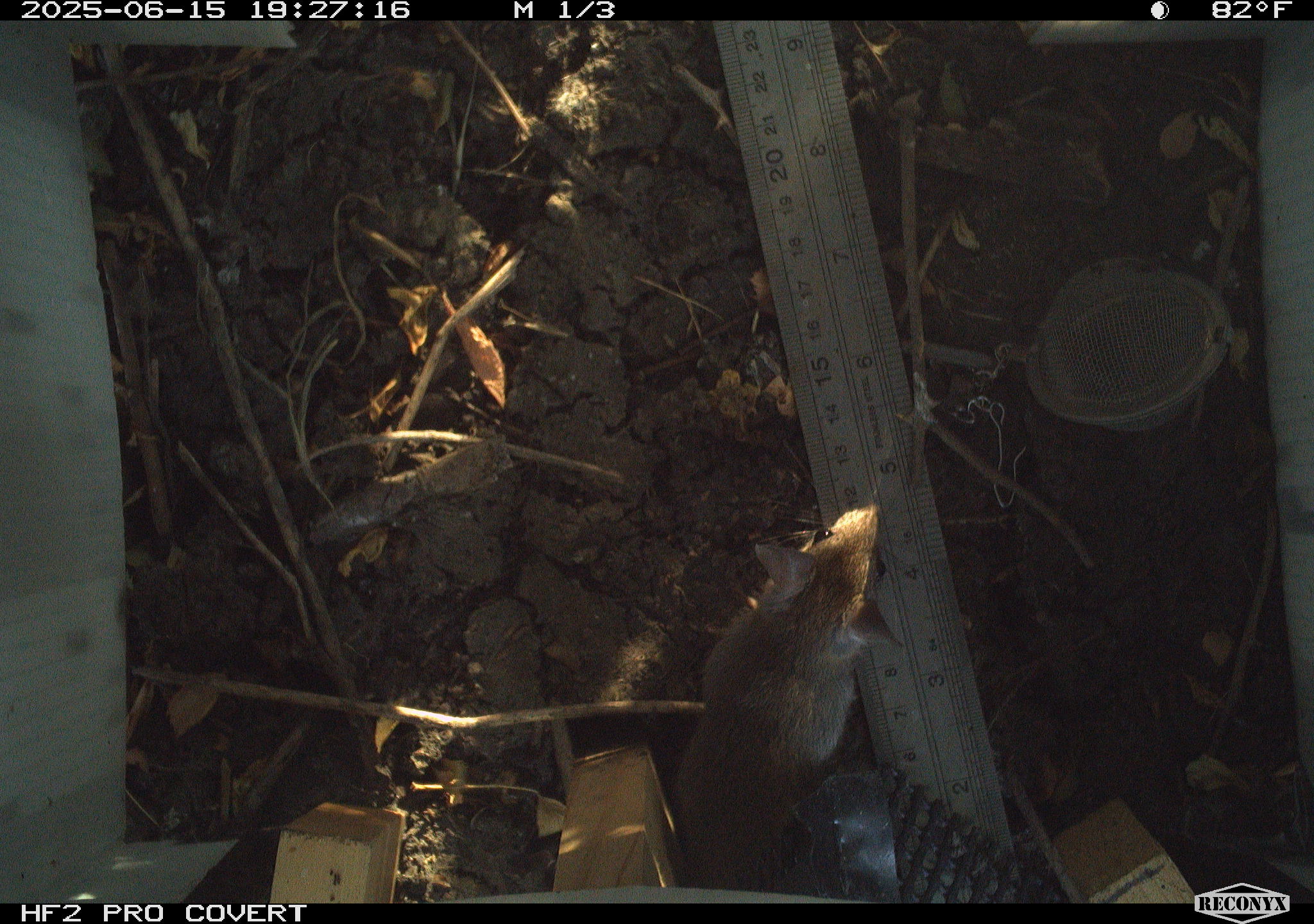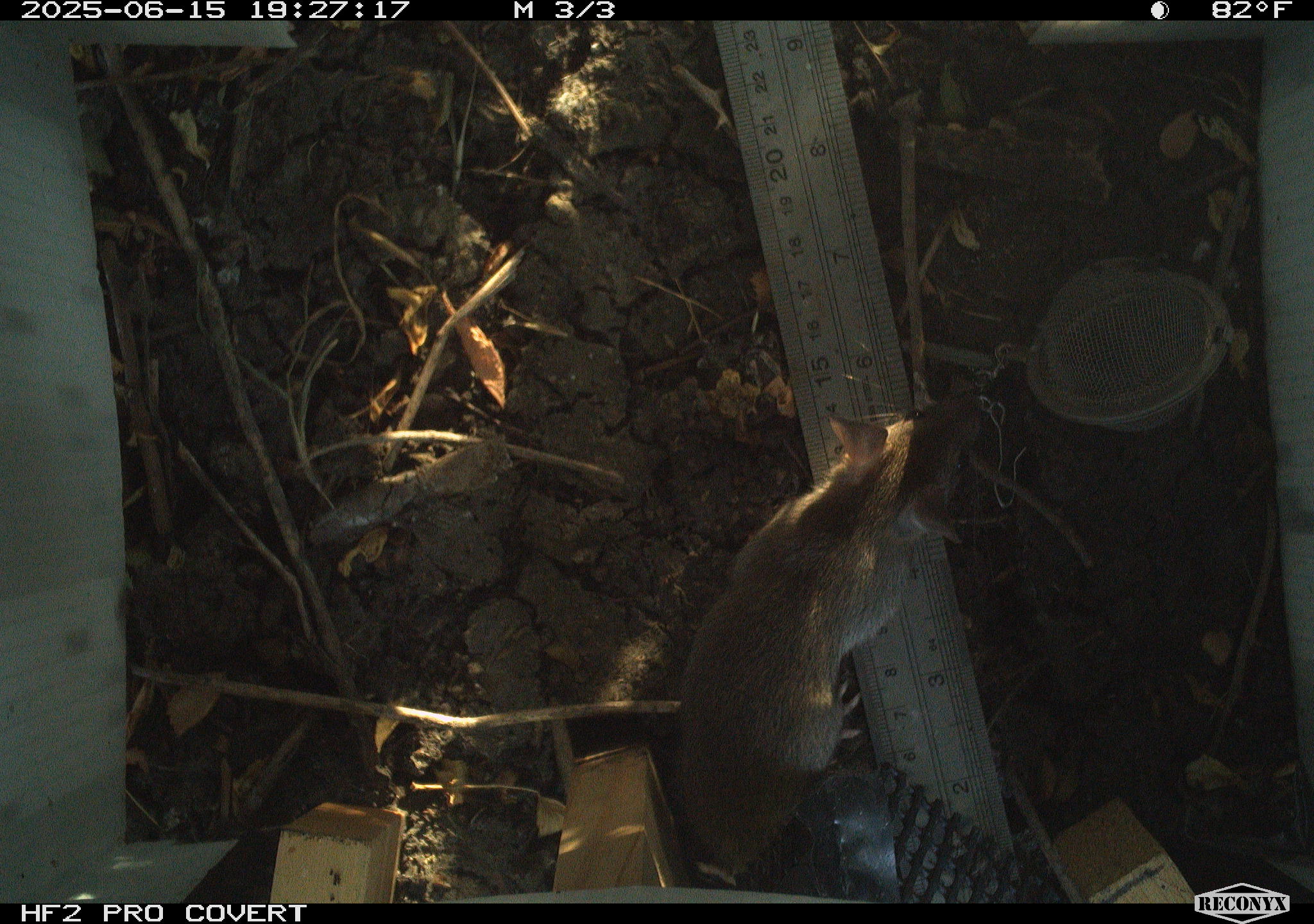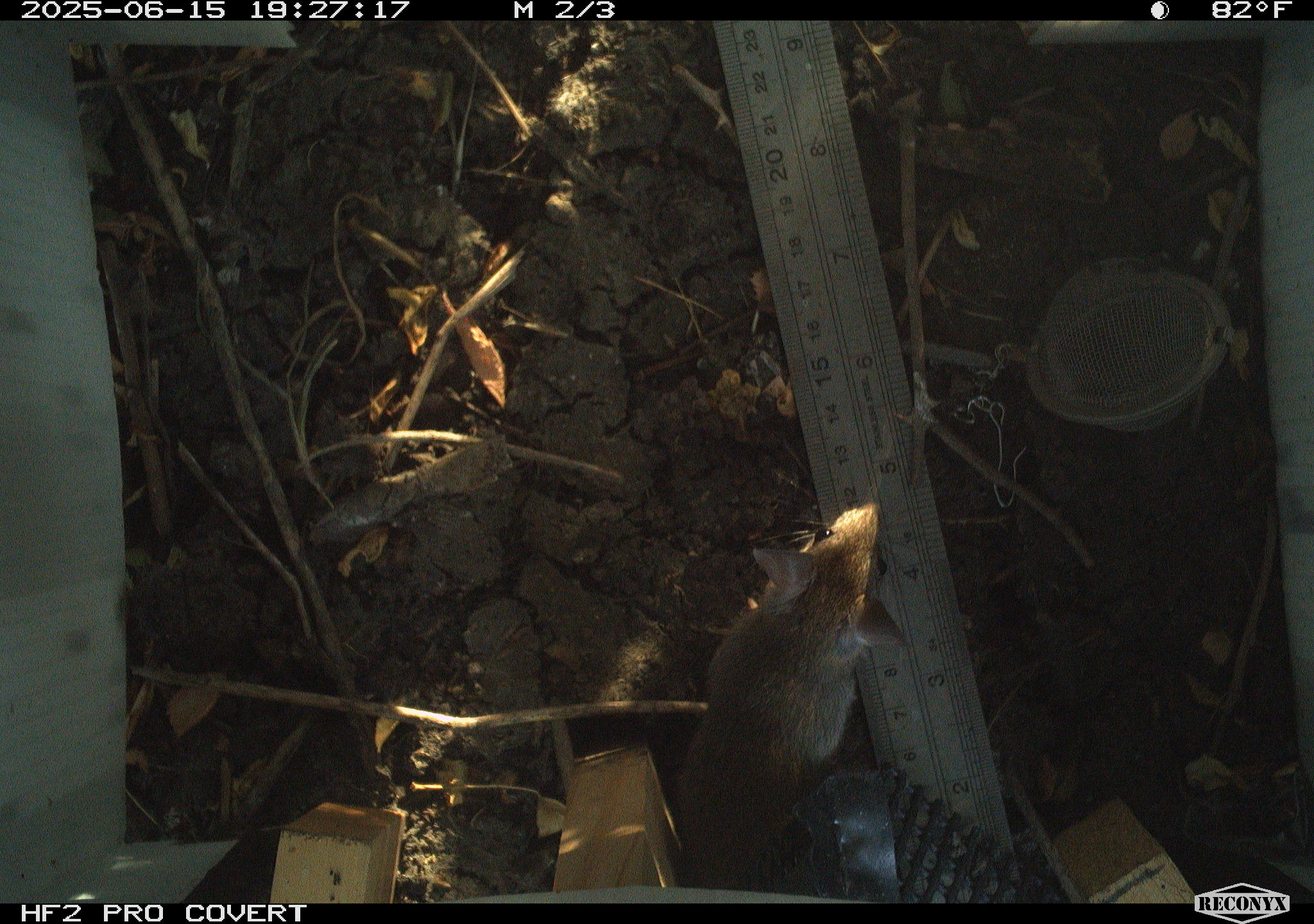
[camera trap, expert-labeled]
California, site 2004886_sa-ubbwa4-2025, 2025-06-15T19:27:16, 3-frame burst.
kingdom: Animalia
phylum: Chordata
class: Mammalia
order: Rodentia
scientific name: Rodentia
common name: rodent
Rodent (Rodentia).